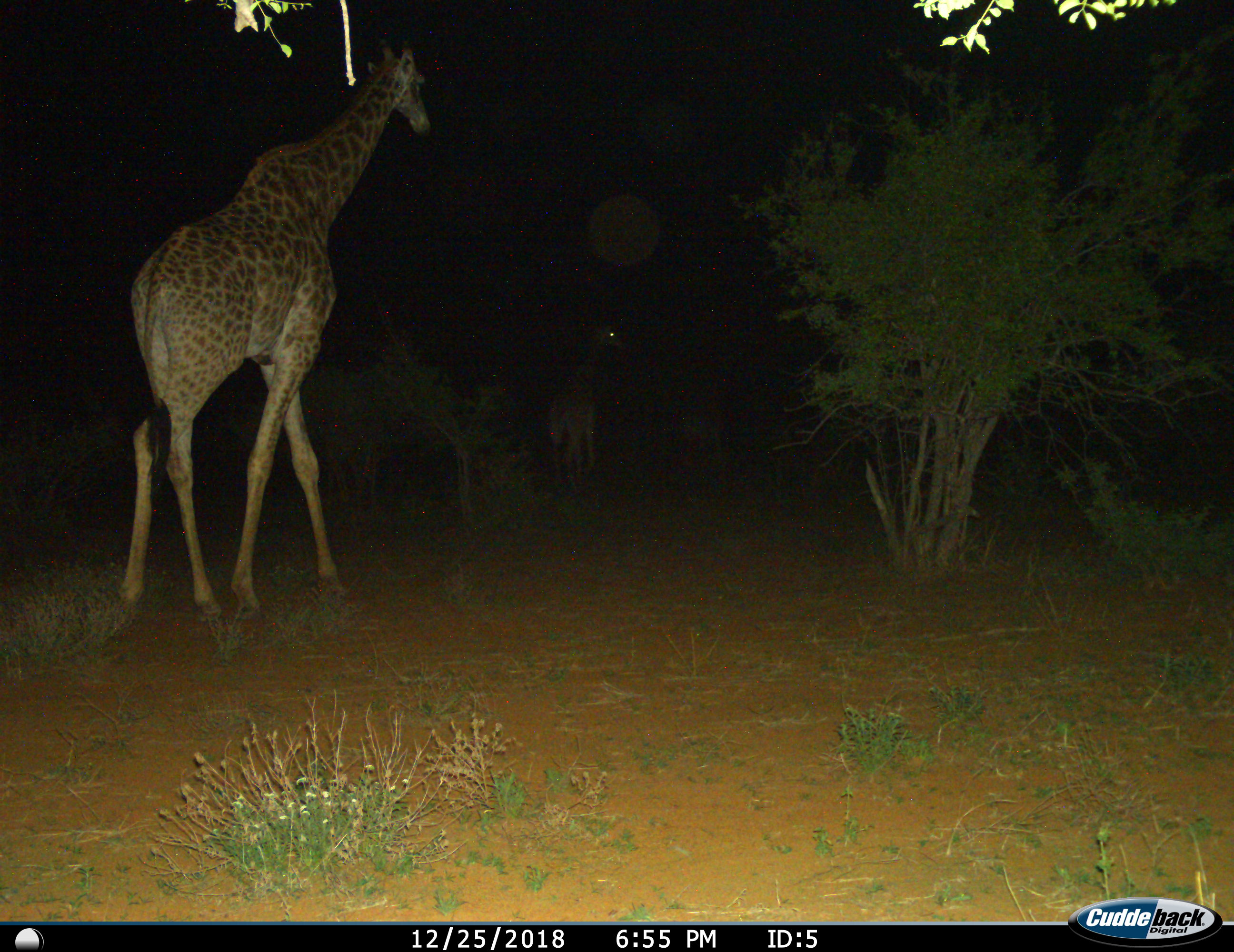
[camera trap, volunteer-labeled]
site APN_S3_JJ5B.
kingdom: Animalia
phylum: Chordata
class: Mammalia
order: Artiodactyla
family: Giraffidae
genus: Giraffa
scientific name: Giraffa camelopardalis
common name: giraffe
Giraffe (Giraffa camelopardalis), count 2. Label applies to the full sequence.